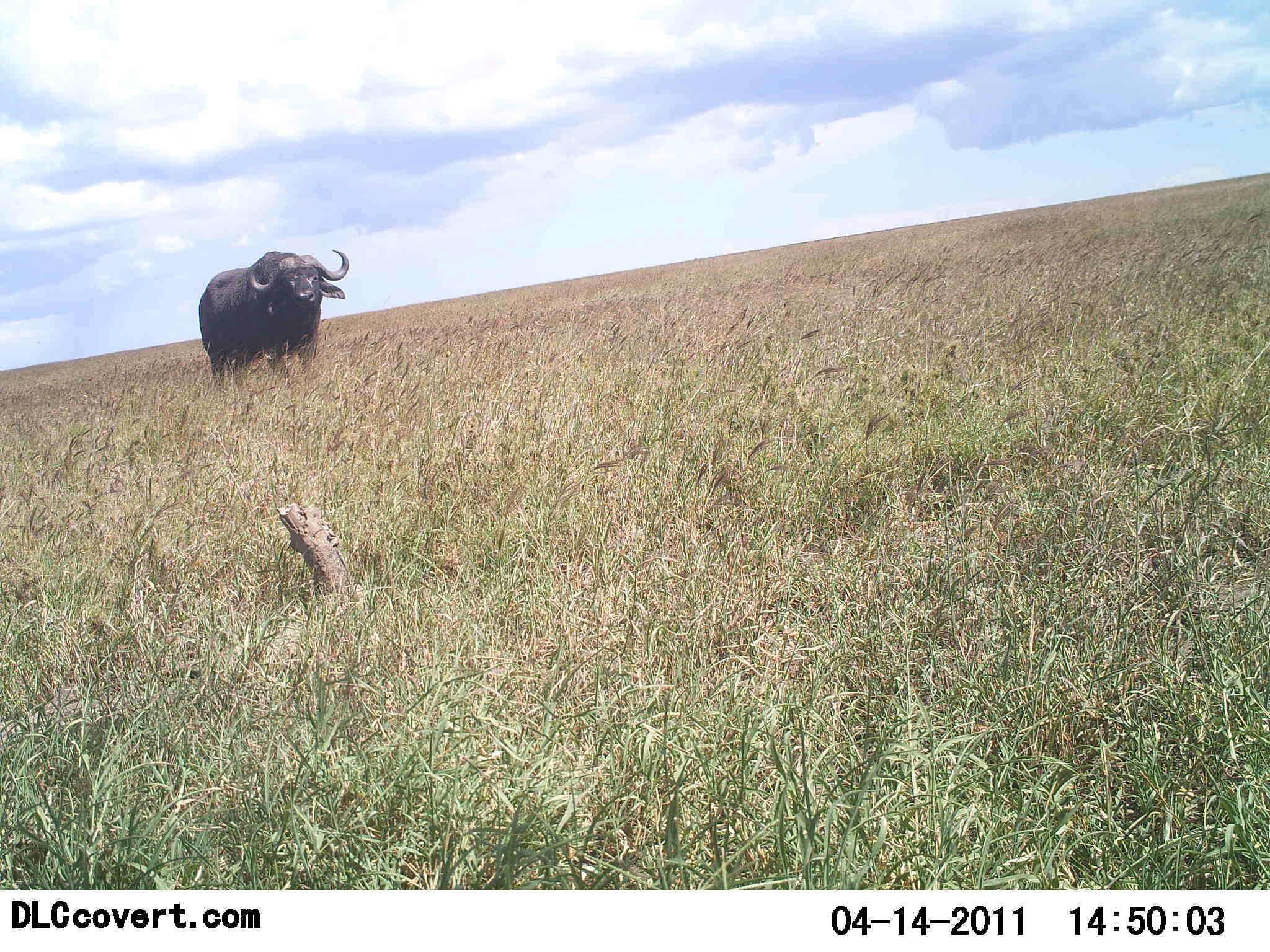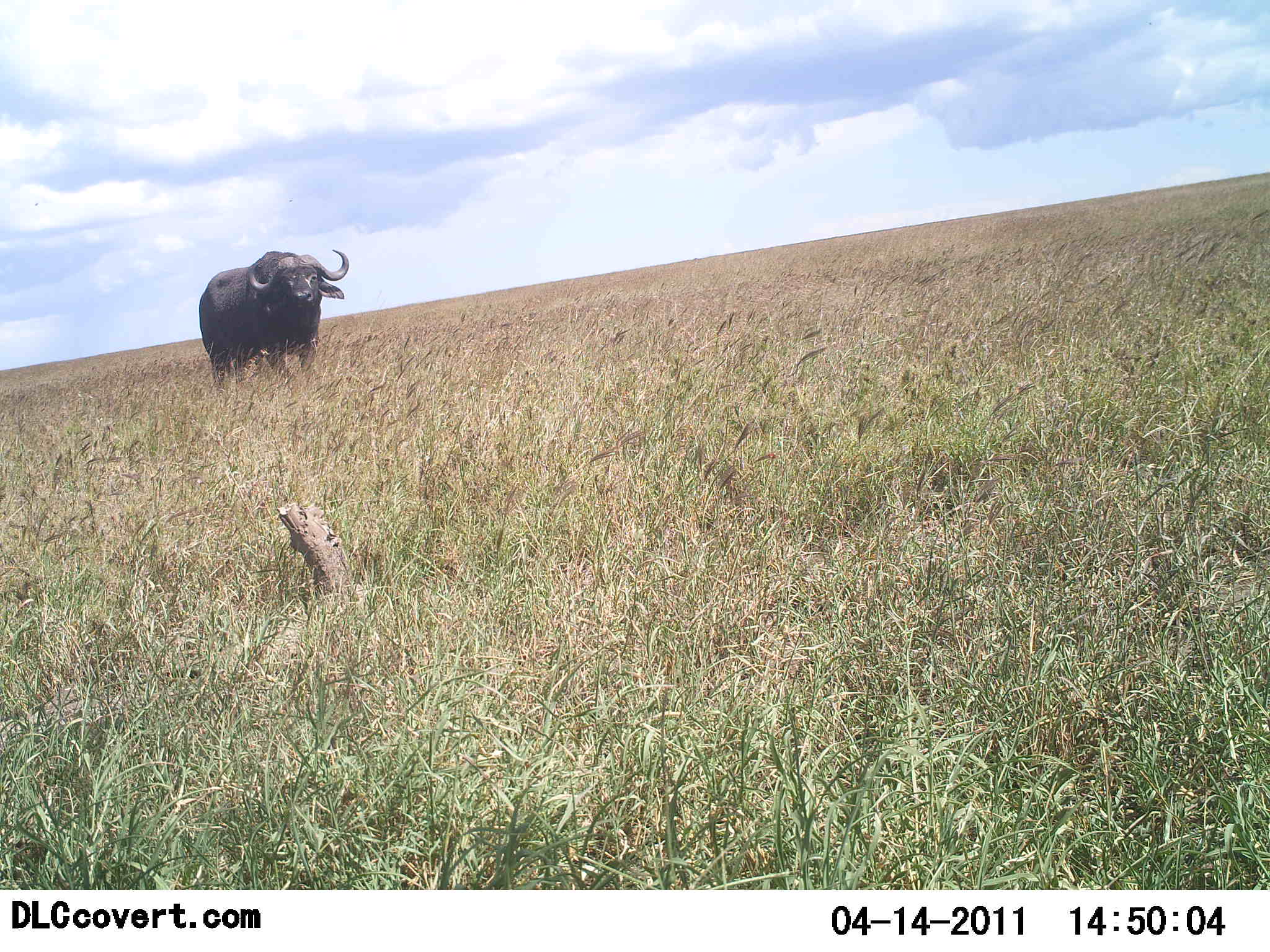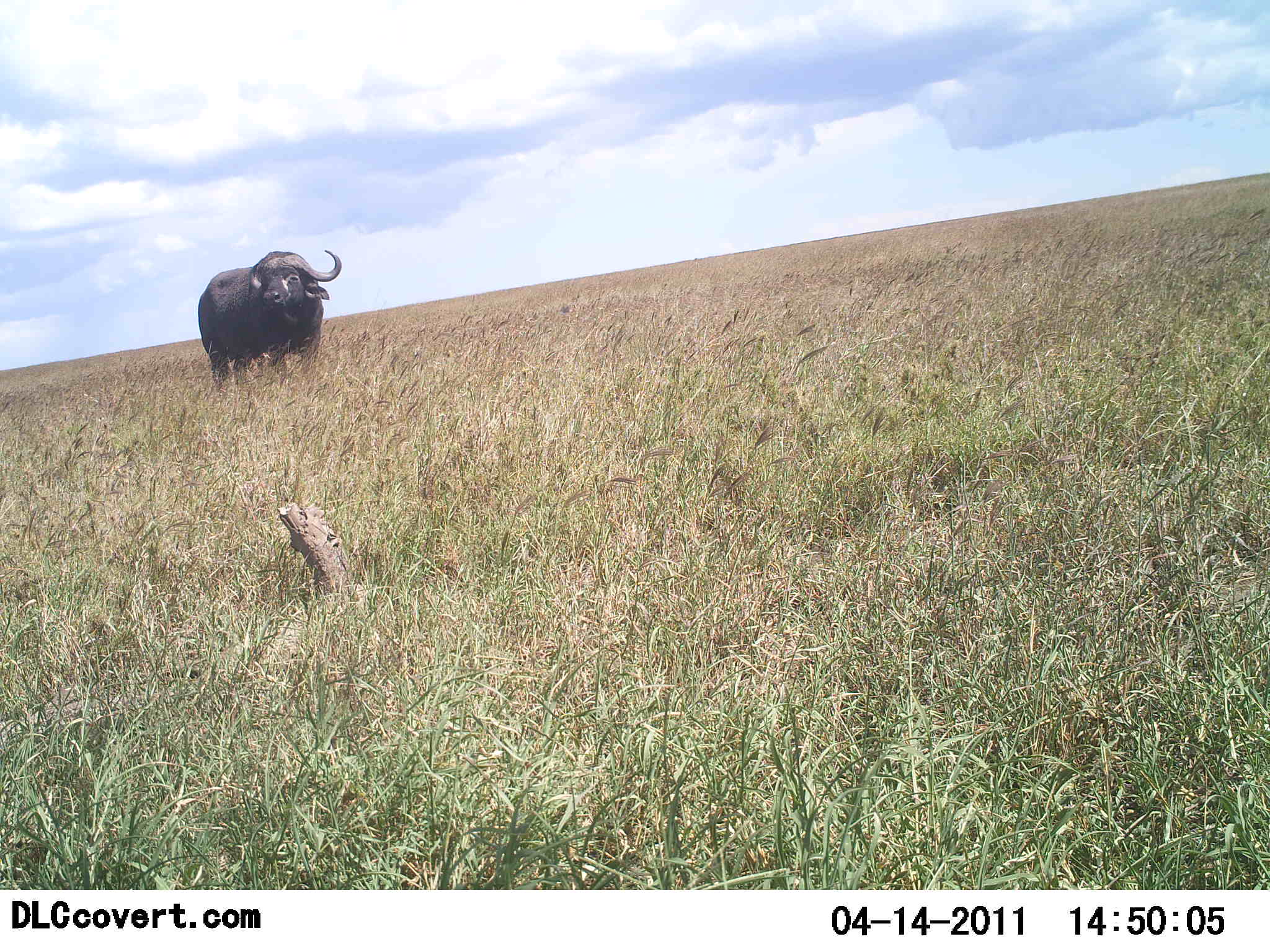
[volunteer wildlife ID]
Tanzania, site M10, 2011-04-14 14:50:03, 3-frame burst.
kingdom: Animalia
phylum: Chordata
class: Mammalia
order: Artiodactyla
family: Bovidae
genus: Syncerus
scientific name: Syncerus caffer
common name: cape buffalo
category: buffalo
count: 1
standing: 91%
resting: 9%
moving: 0%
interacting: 0%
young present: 0%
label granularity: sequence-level